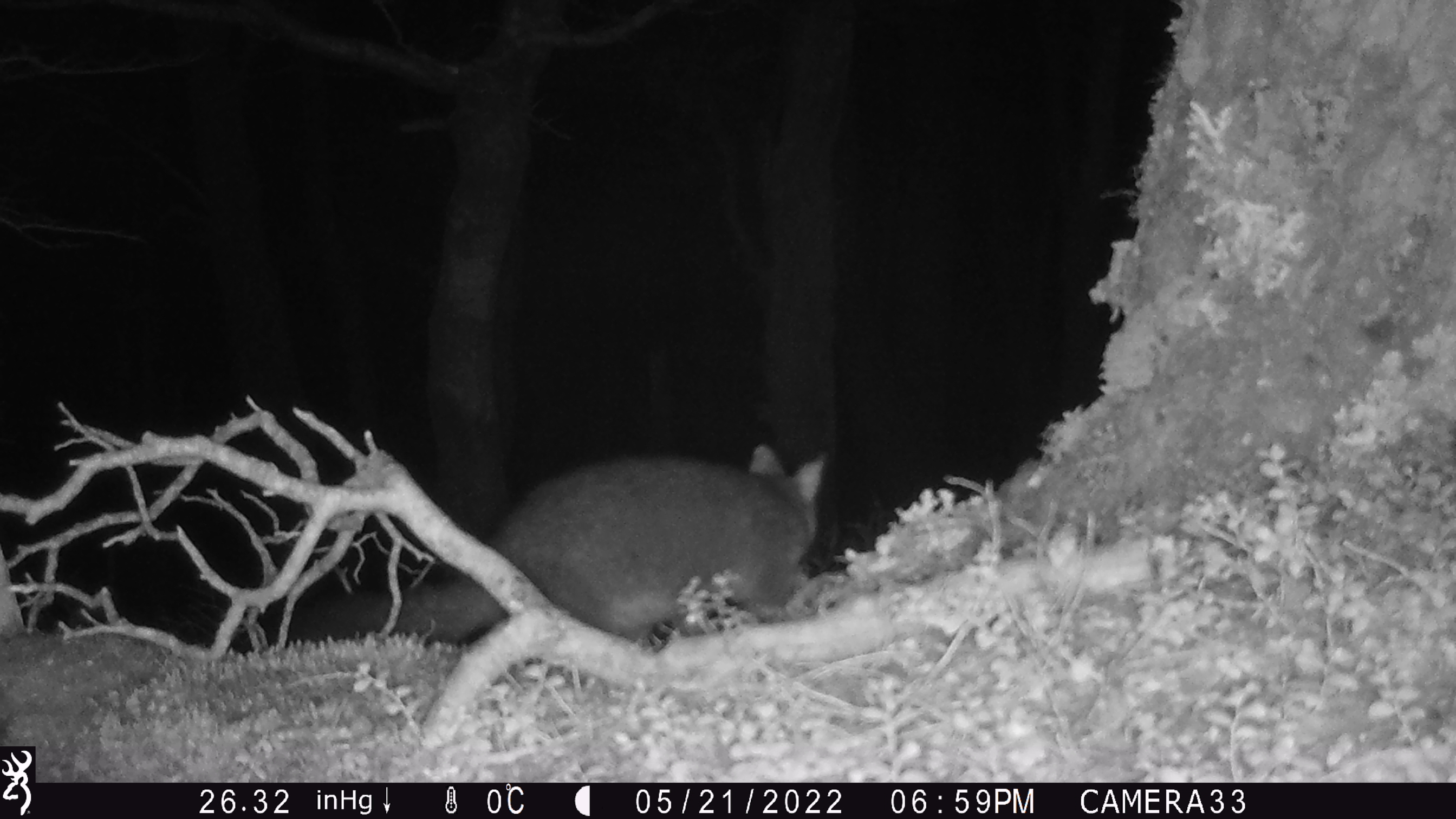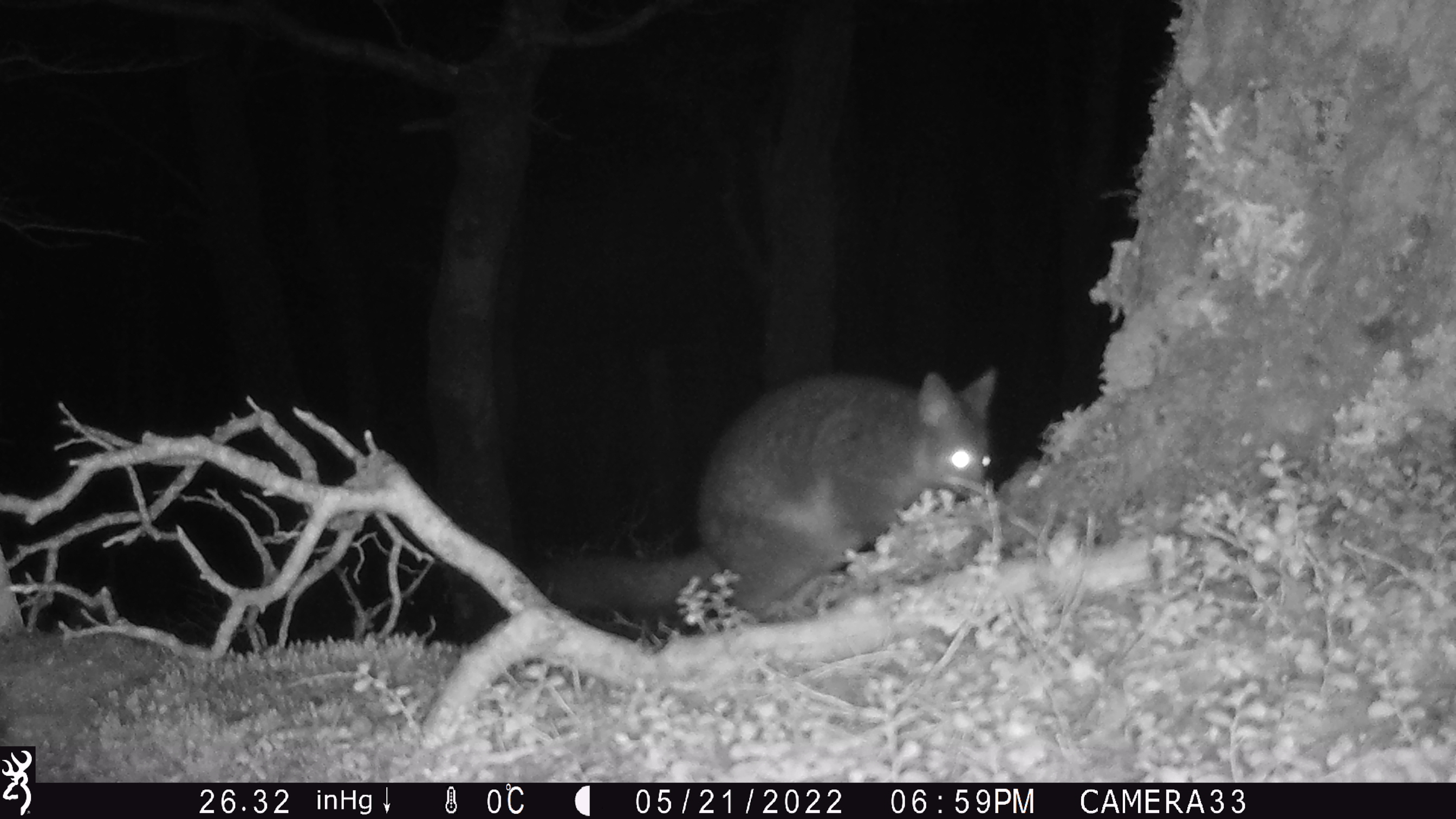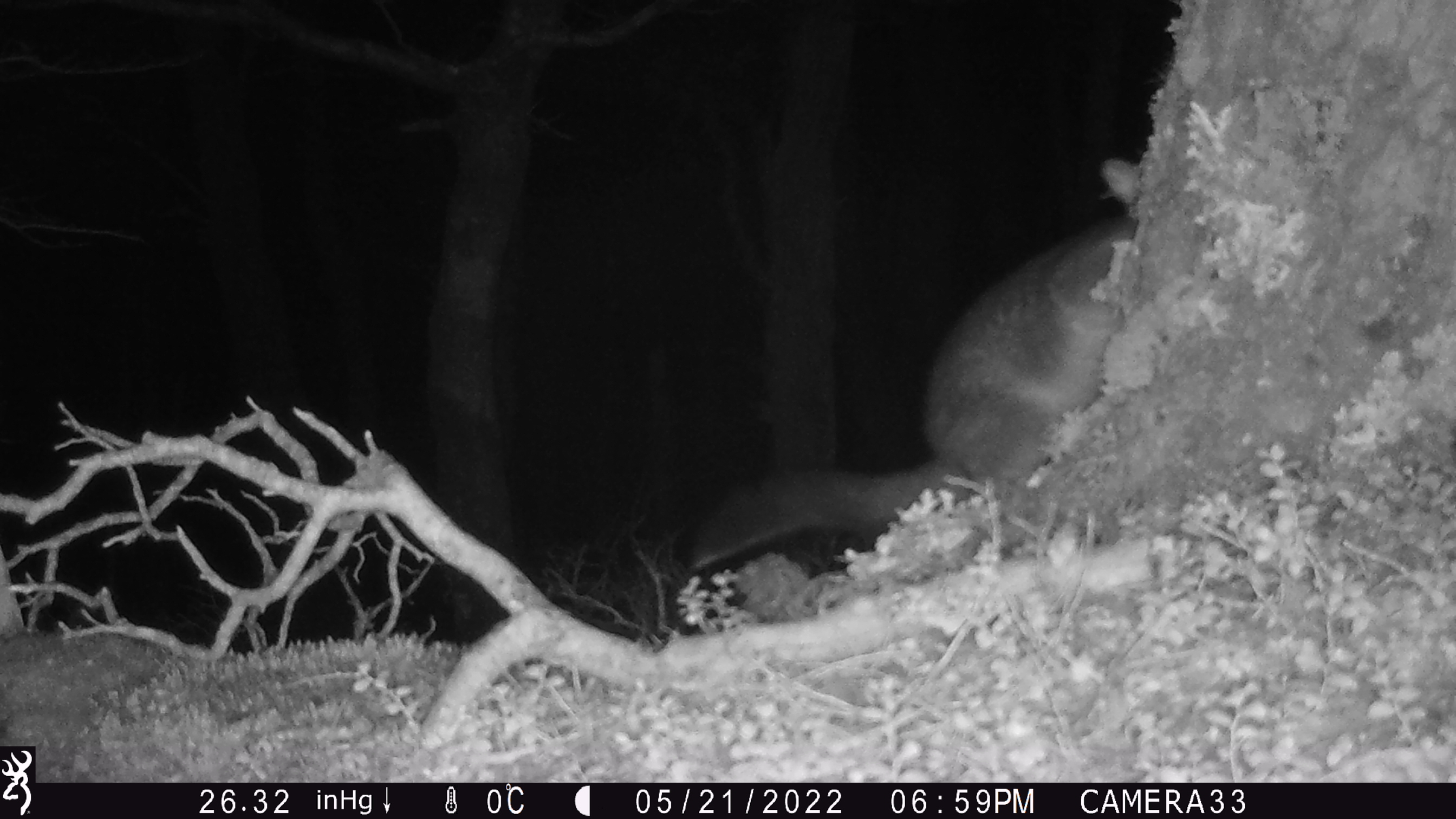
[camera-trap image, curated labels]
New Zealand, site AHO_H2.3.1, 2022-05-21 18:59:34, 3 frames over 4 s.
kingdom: Animalia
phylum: Chordata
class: Mammalia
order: Diprotodontia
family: Phalangeridae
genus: Trichosurus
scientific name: Trichosurus vulpecula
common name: common brushtail possum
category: possum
Possum (common brushtail possum) (Trichosurus vulpecula).